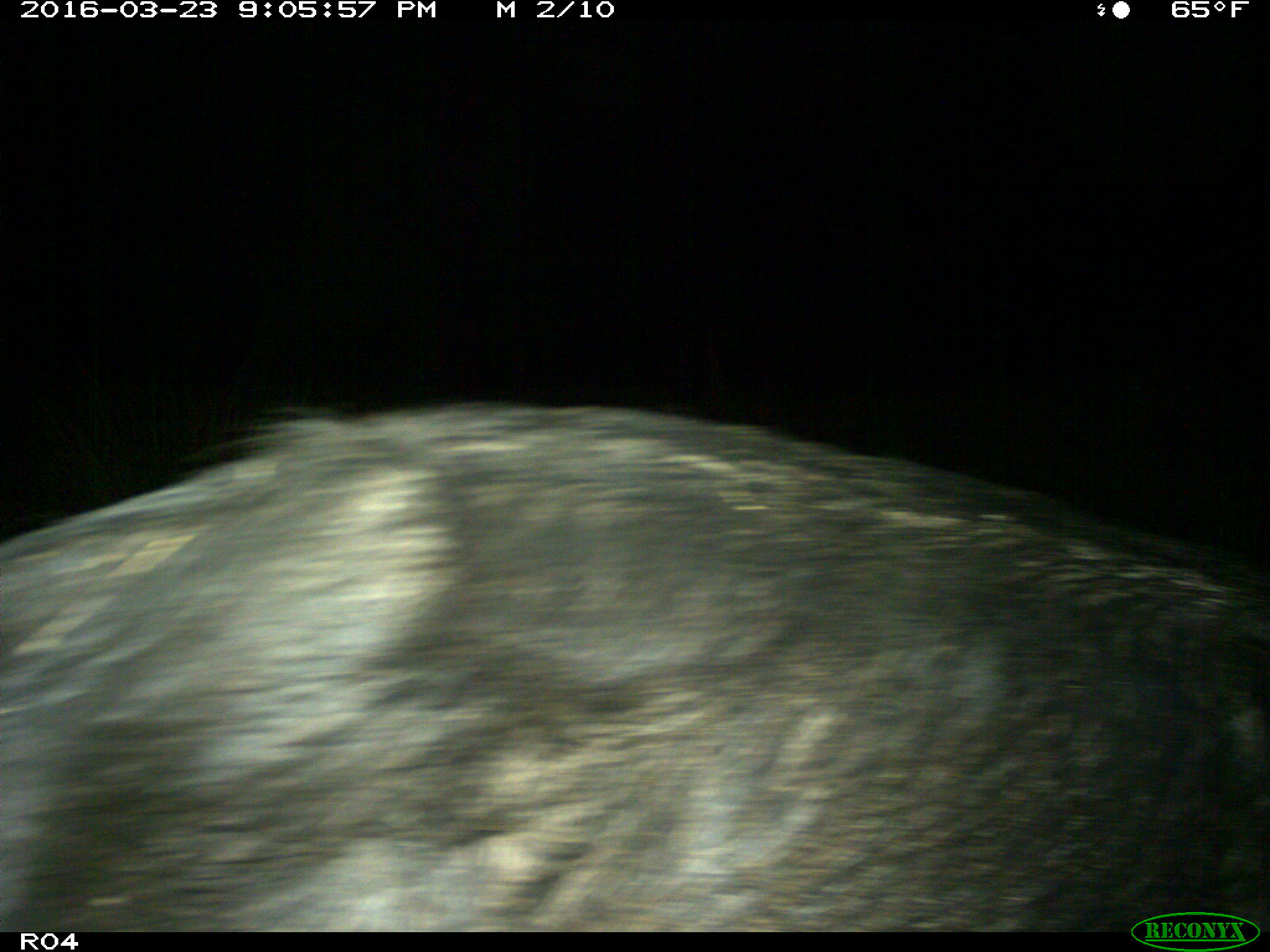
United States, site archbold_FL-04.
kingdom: Animalia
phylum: Chordata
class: Mammalia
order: Artiodactyla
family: Suidae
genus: Sus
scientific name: Sus scrofa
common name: wild boar